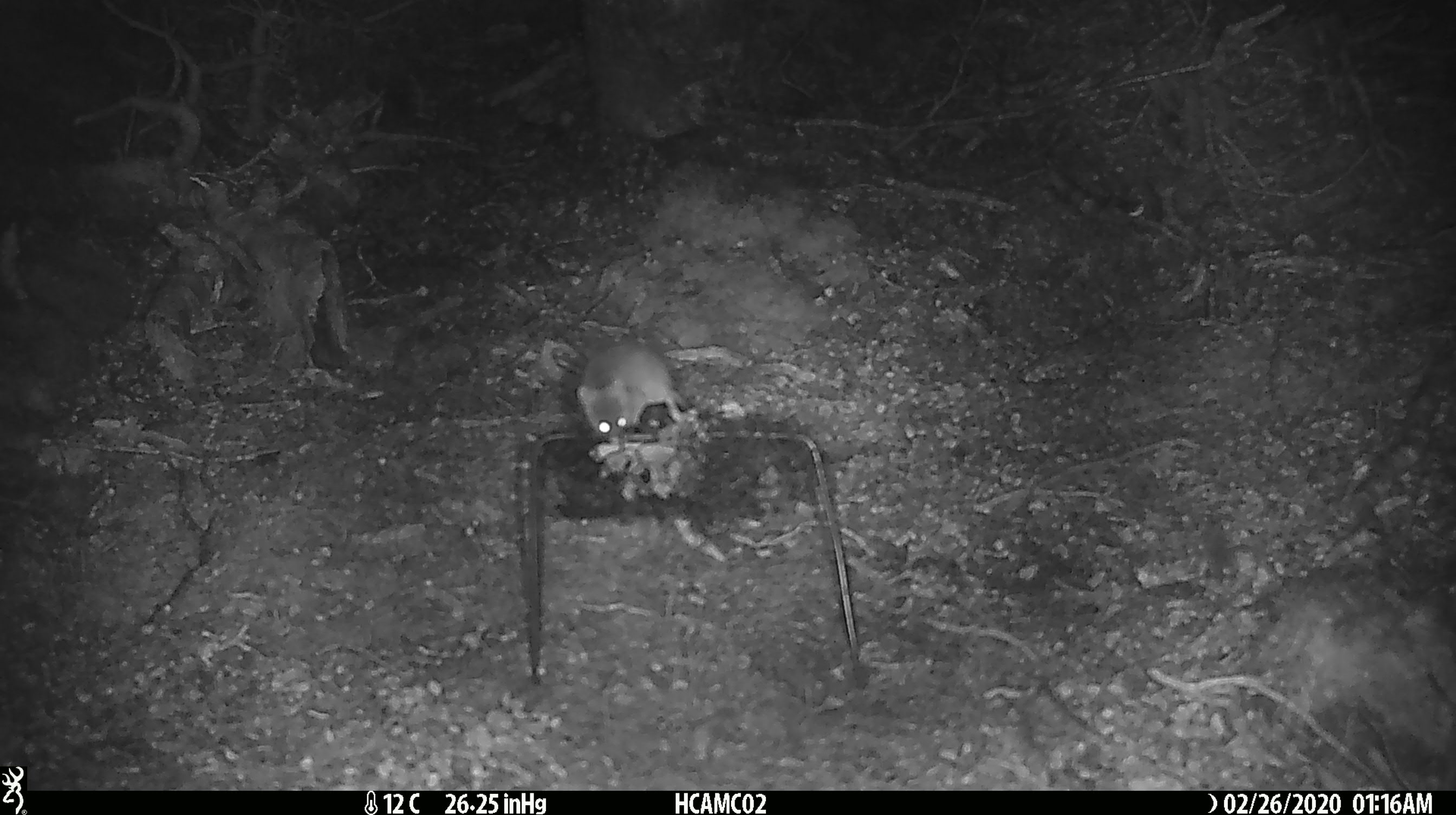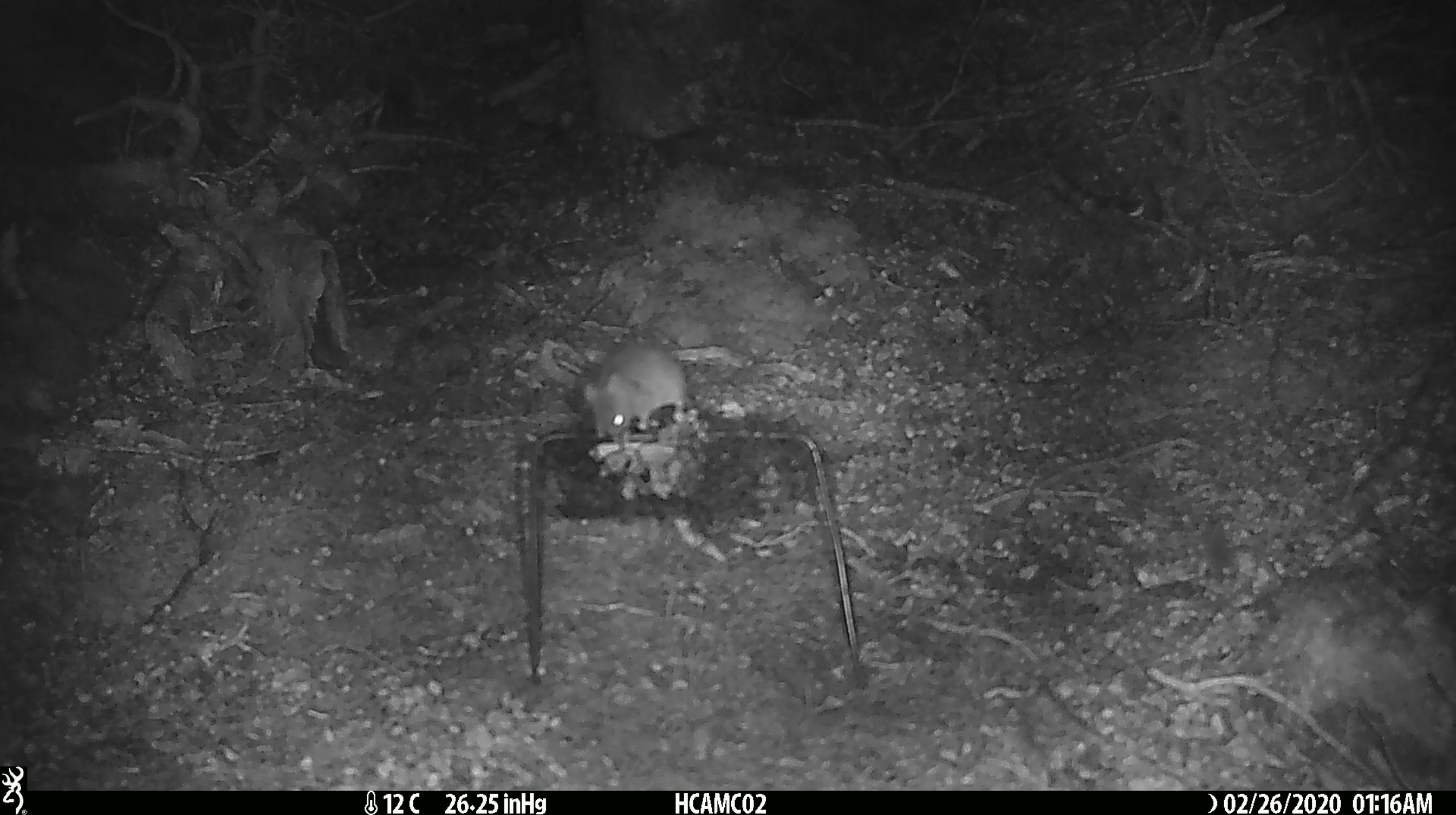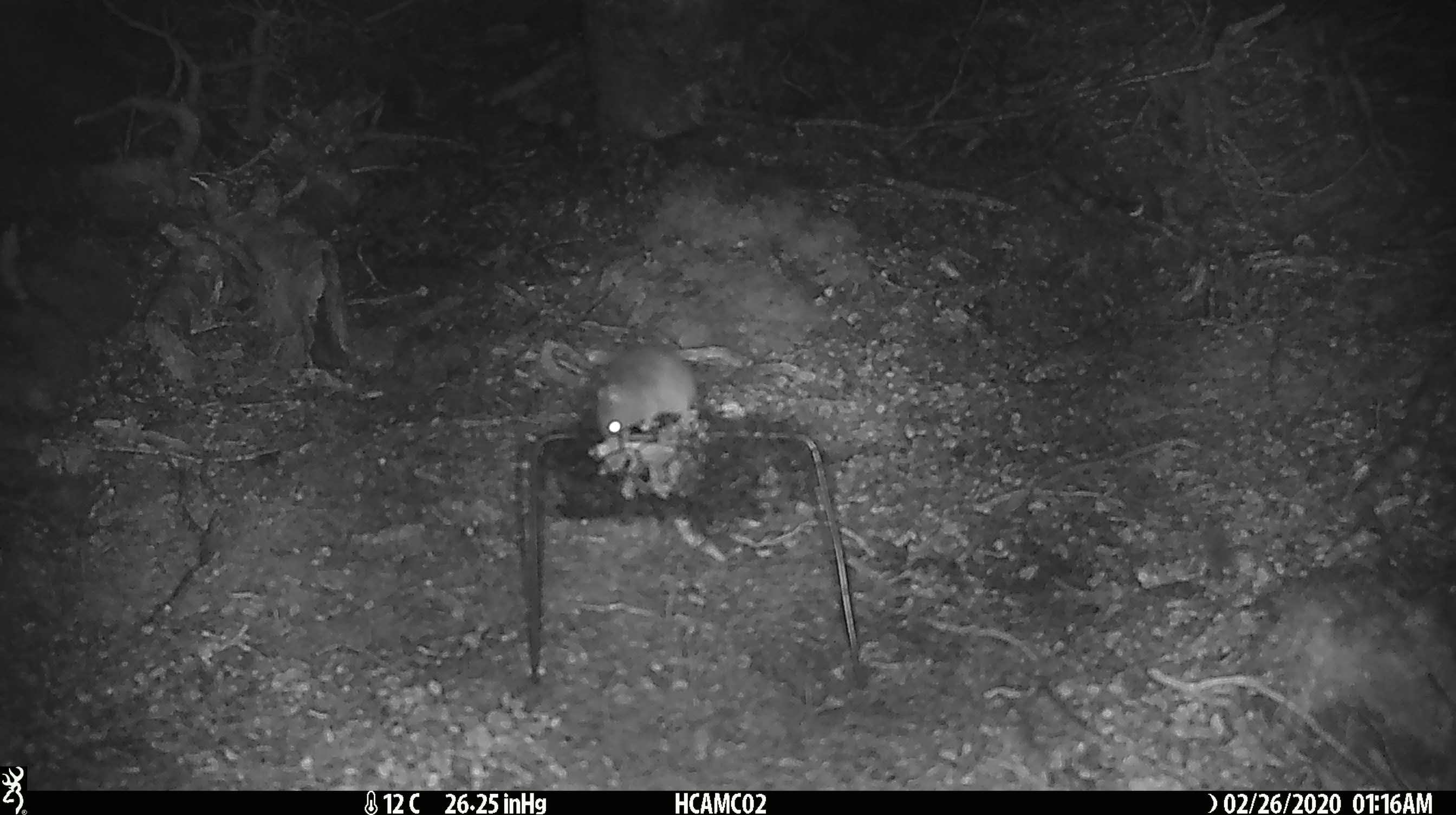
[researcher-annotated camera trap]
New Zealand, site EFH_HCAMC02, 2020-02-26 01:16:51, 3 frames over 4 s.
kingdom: Animalia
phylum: Chordata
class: Mammalia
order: Rodentia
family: Muridae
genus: Mus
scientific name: Mus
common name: mouse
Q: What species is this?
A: Mouse (Mus).